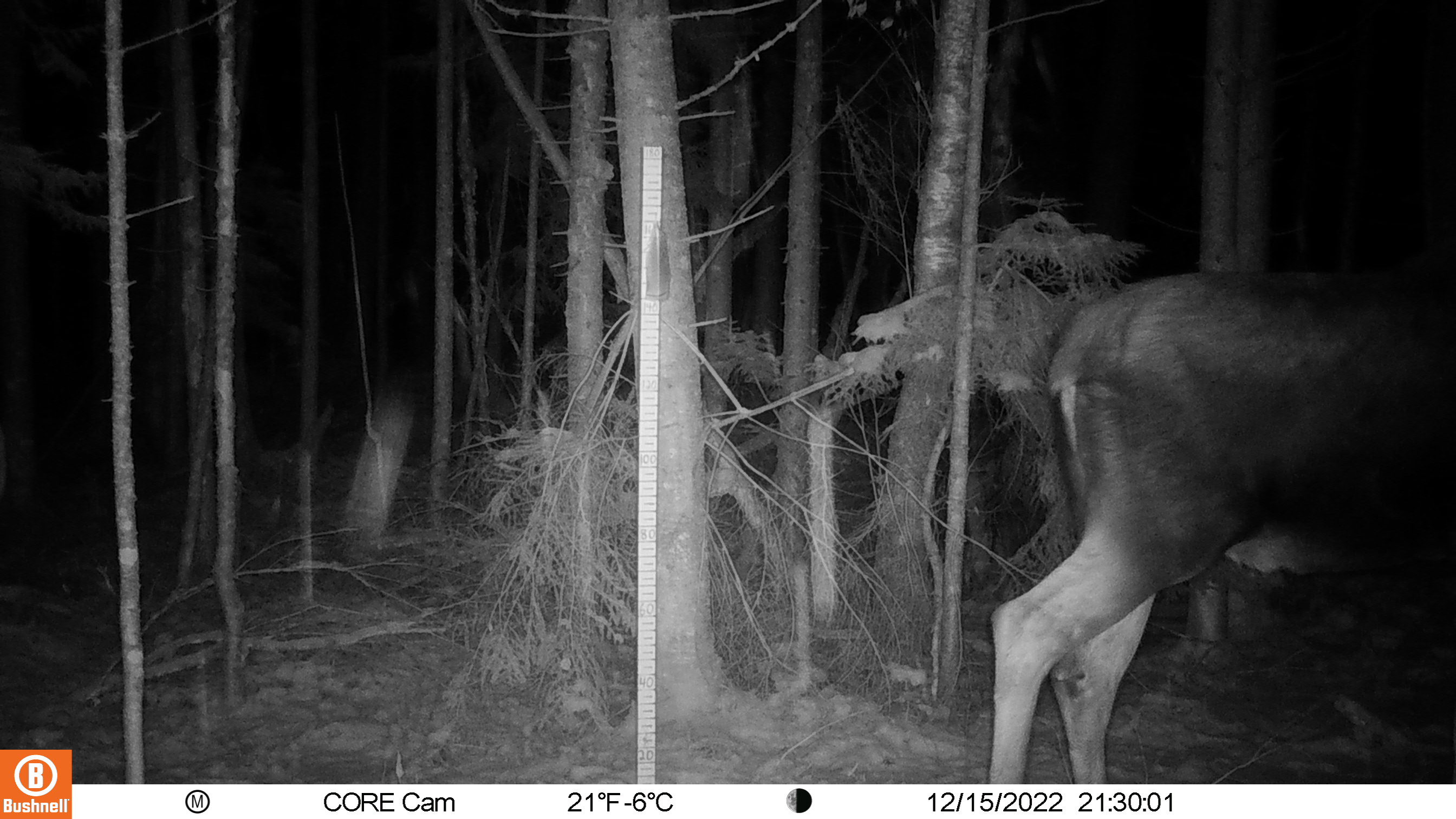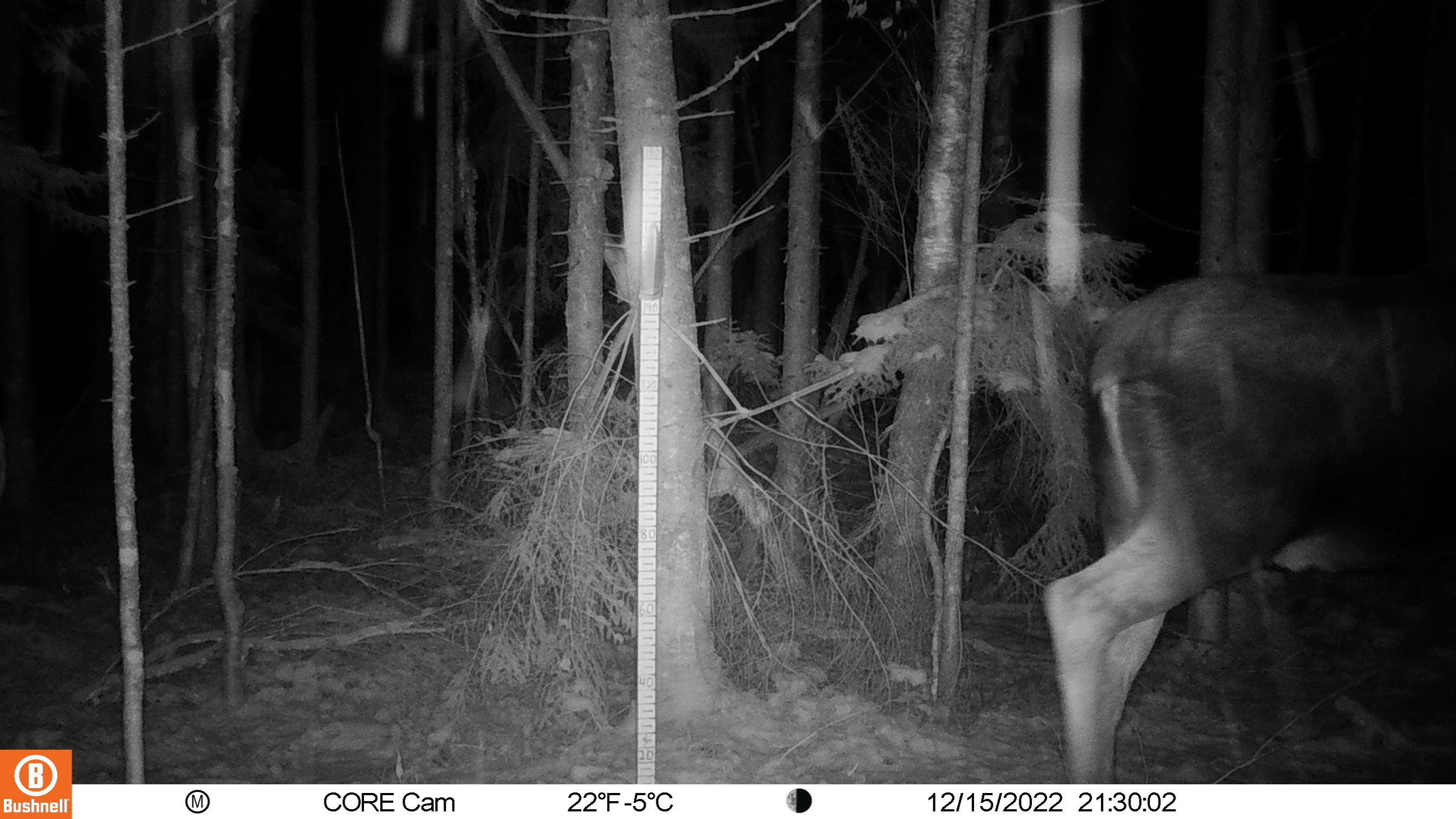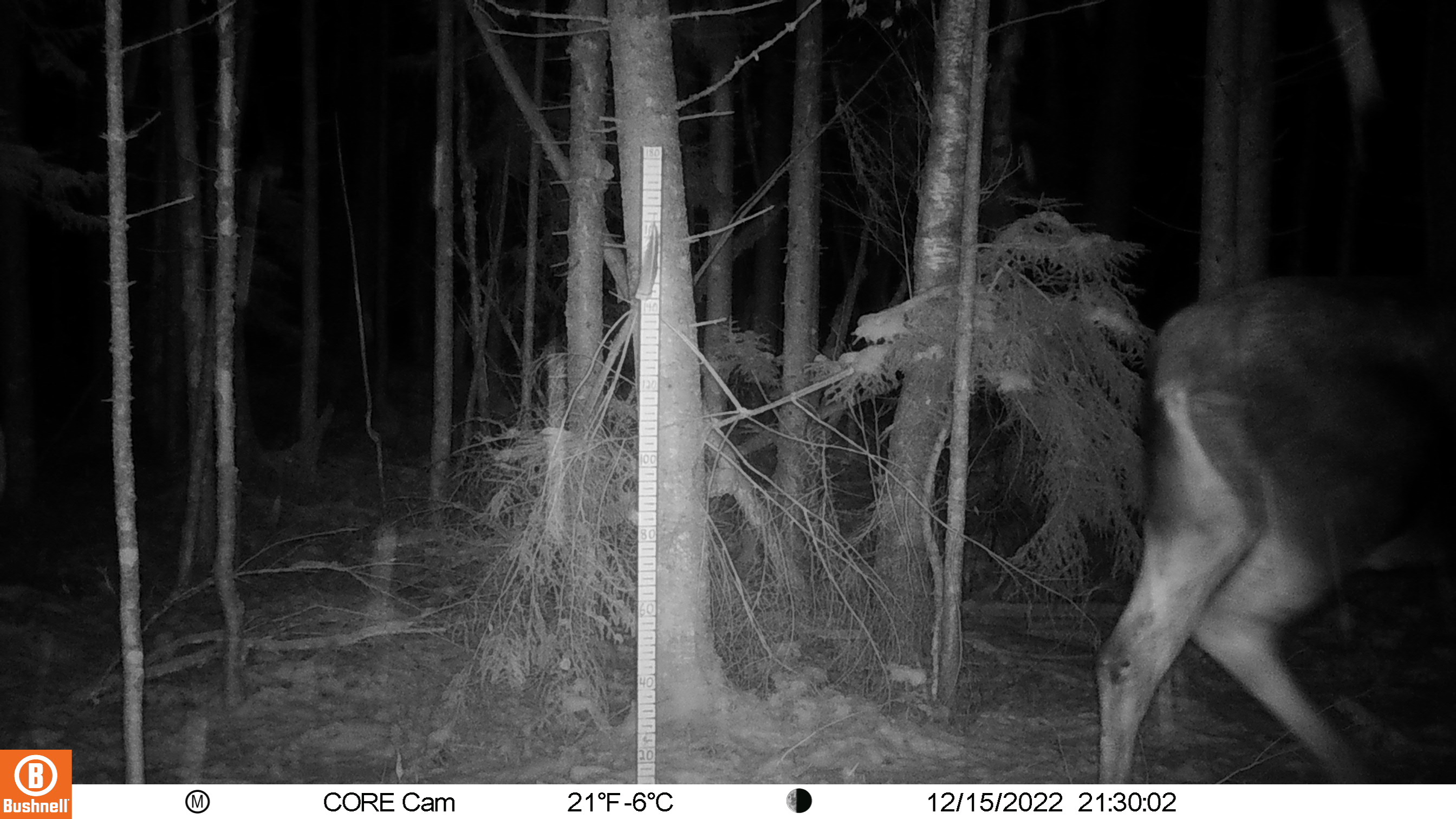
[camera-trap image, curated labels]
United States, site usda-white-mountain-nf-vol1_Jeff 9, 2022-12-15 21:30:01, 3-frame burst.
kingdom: Animalia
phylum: Chordata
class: Mammalia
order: Artiodactyla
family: Cervidae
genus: Alces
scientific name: Alces alces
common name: moose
Moose (Alces alces).